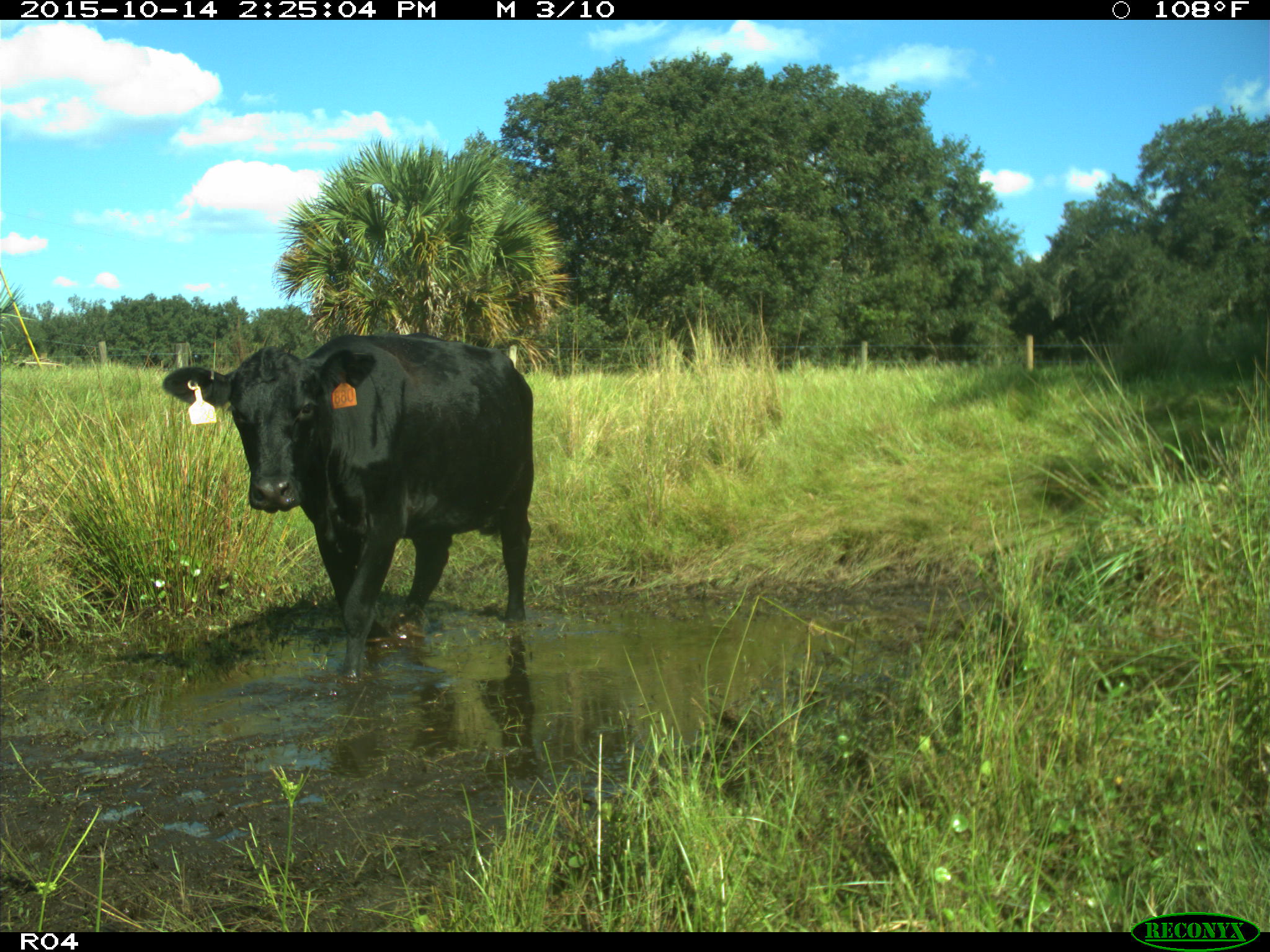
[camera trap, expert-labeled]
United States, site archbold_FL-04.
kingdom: Animalia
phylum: Chordata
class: Mammalia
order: Artiodactyla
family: Bovidae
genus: Bos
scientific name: Bos taurus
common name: domestic cow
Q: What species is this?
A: Bos taurus (domestic cow).